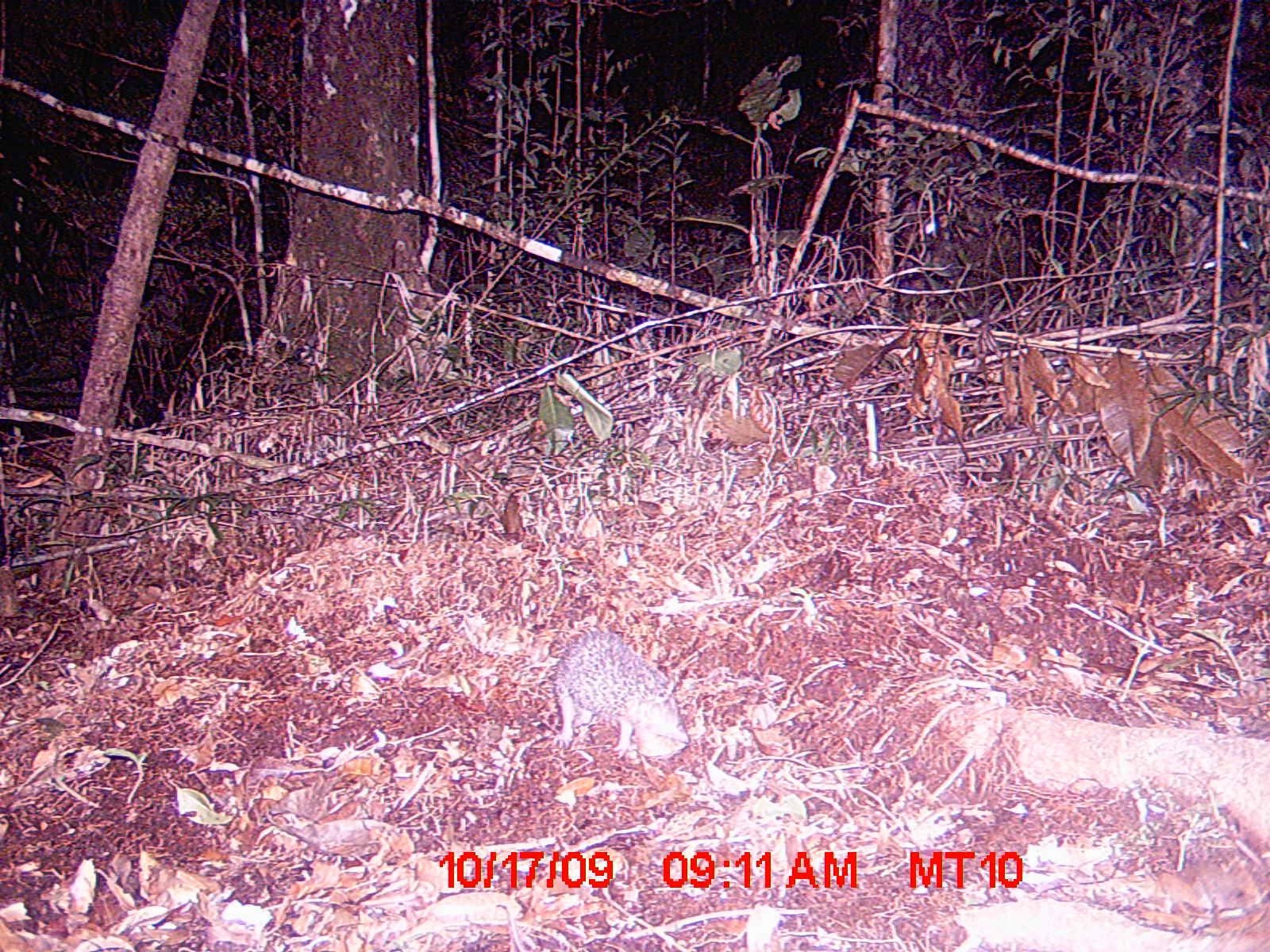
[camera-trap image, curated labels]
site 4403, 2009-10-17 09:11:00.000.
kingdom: Animalia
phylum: Chordata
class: Mammalia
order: Afrosoricida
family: Tenrecidae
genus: Tenrec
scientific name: Tenrec ecaudatus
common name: tailless tenrec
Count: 1.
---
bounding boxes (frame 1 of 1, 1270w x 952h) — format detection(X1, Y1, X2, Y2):
tenrec ecaudatus: detection(549, 629, 690, 760)